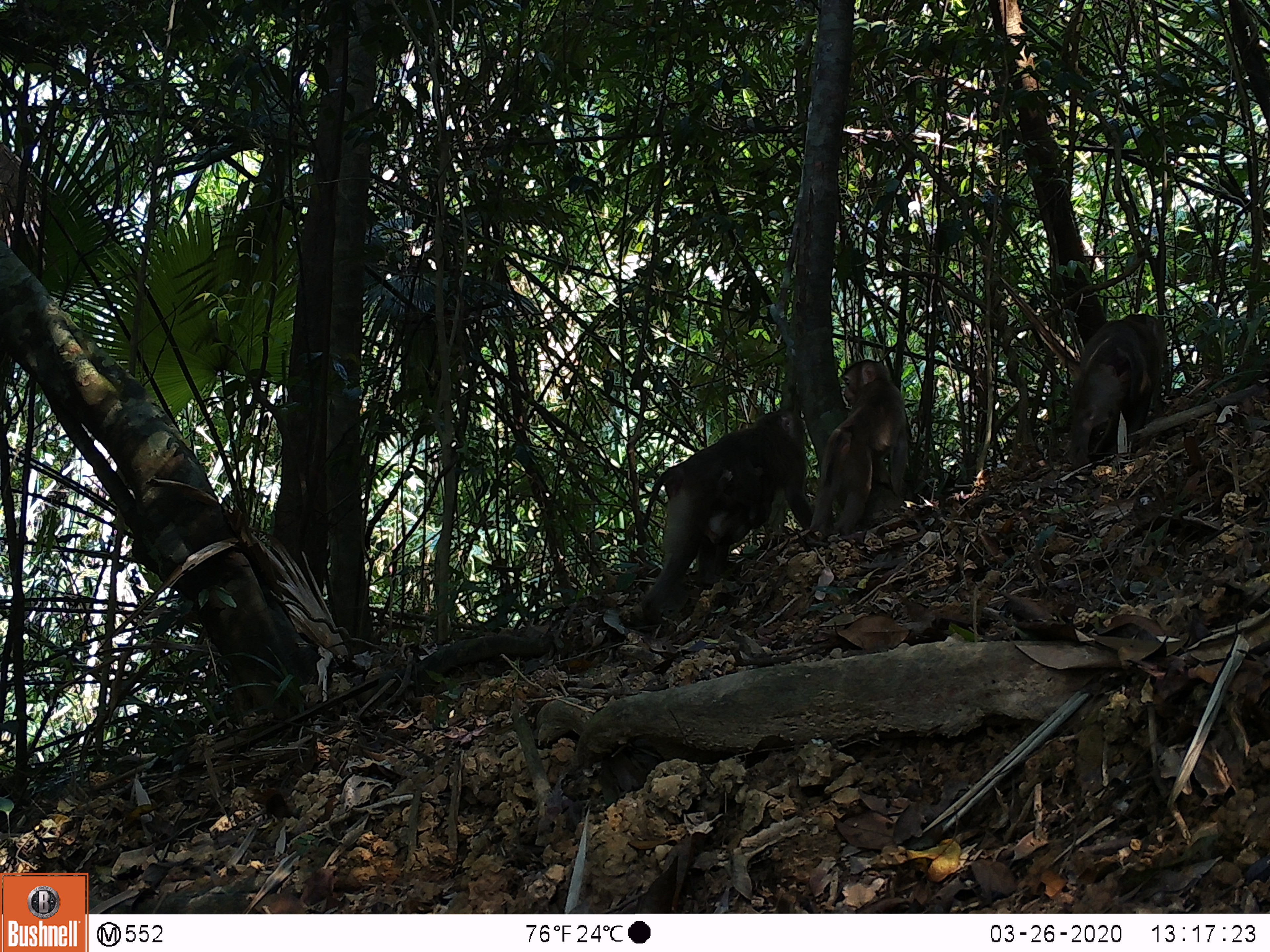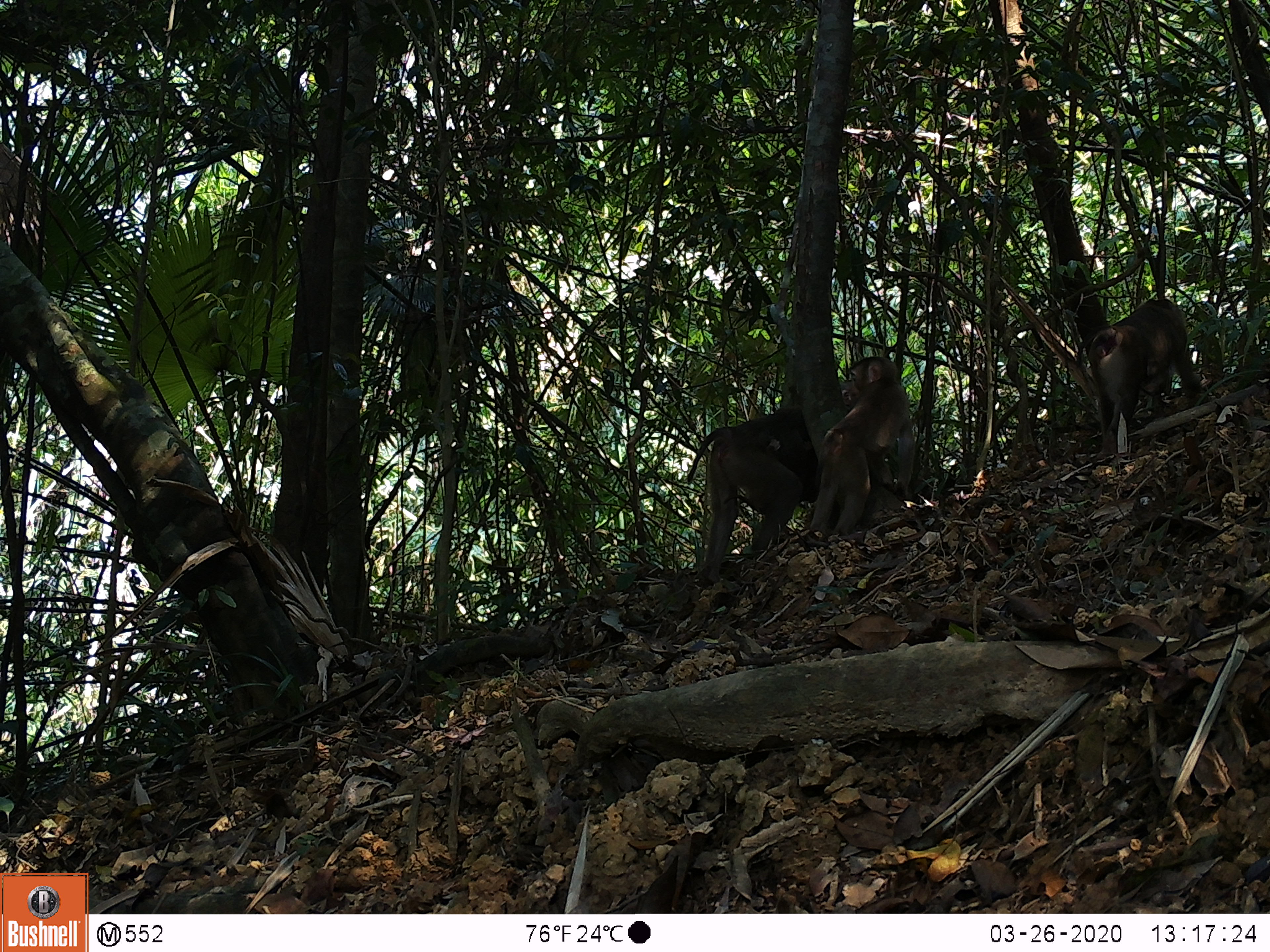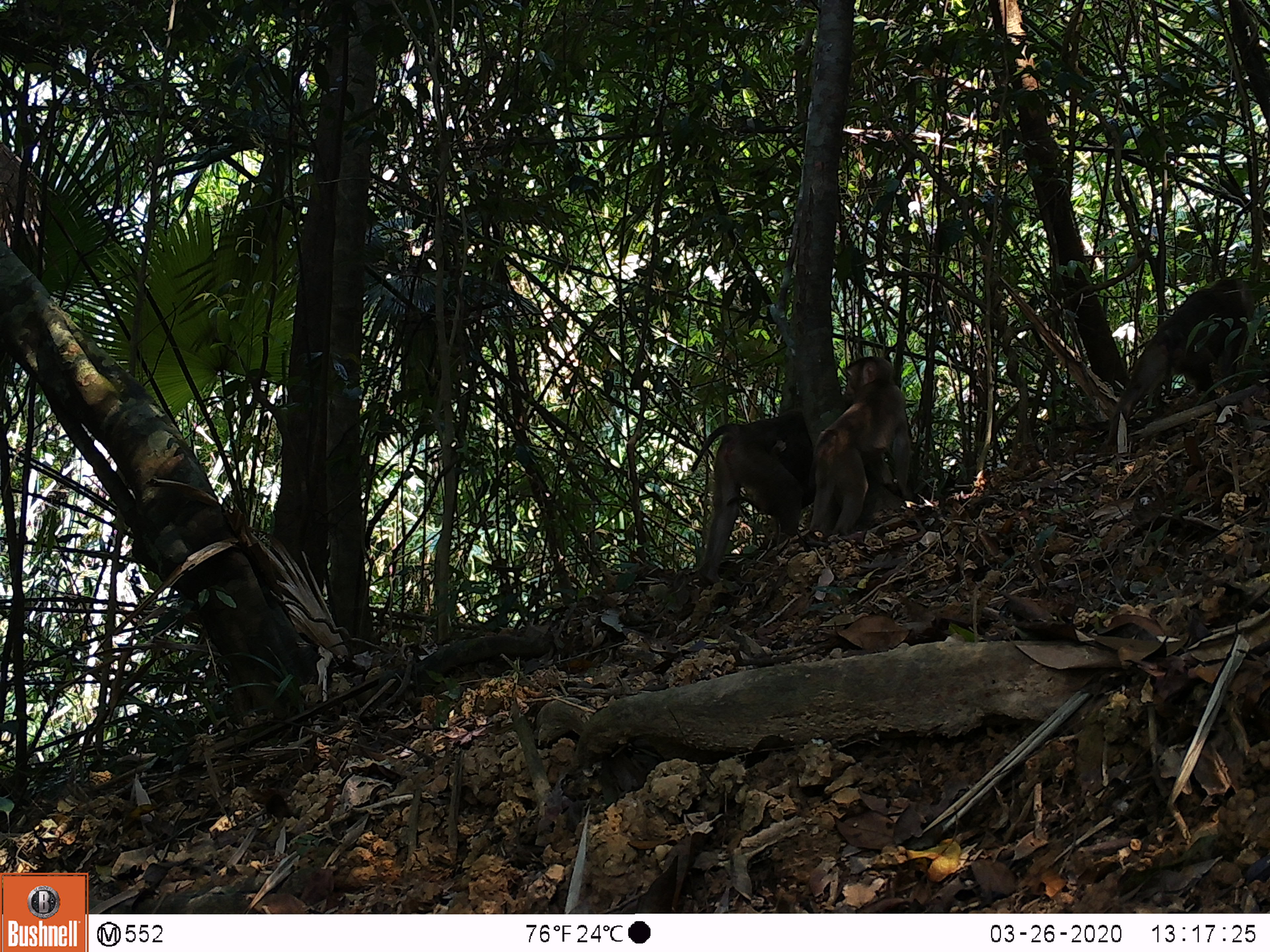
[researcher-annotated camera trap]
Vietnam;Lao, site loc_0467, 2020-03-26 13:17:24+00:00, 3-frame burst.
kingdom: Animalia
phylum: Chordata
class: Mammalia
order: Primates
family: Cercopithecidae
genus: Macaca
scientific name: Macaca nemestrina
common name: pig-tailed macaque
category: pig tailed macaque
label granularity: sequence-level